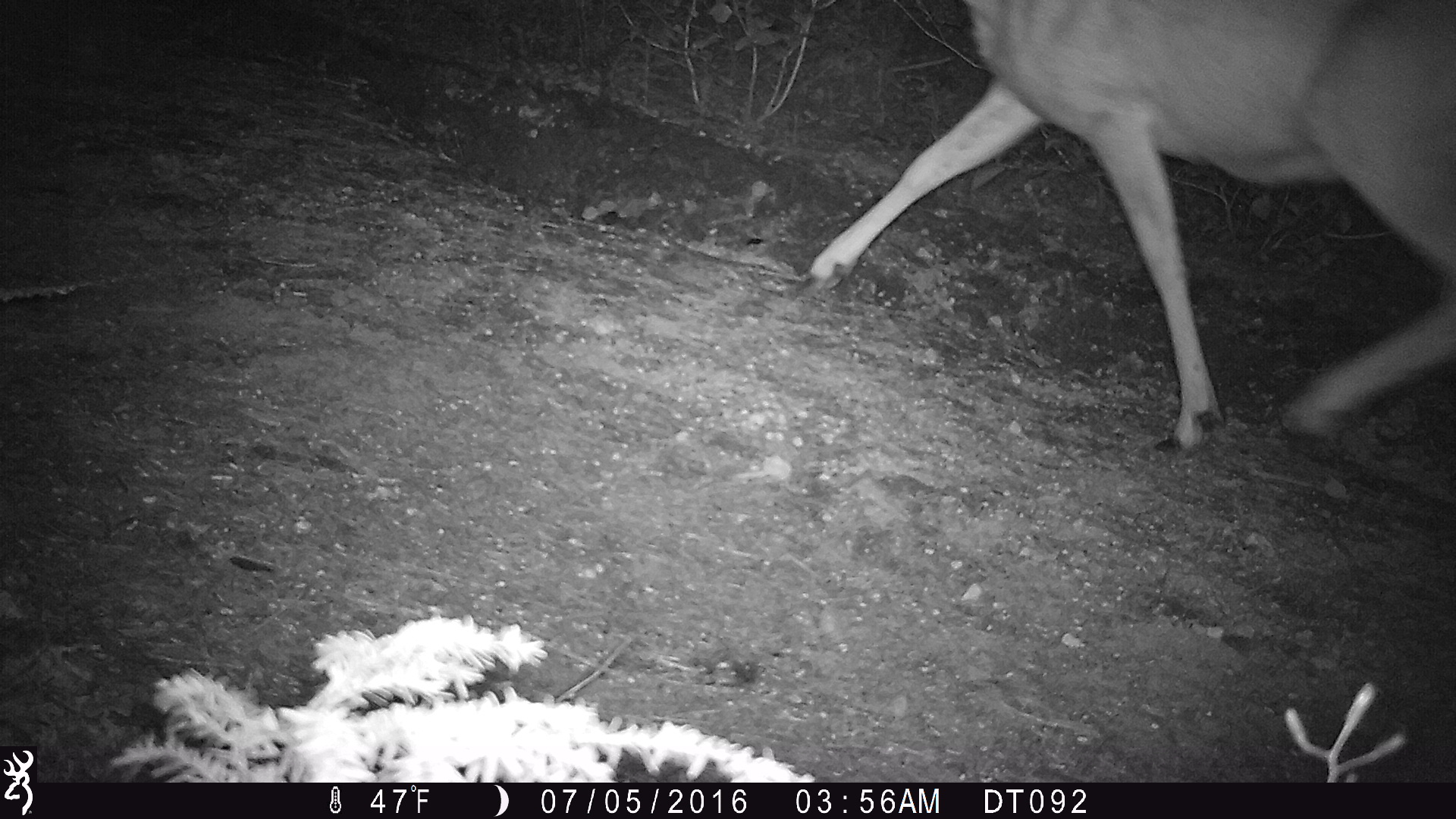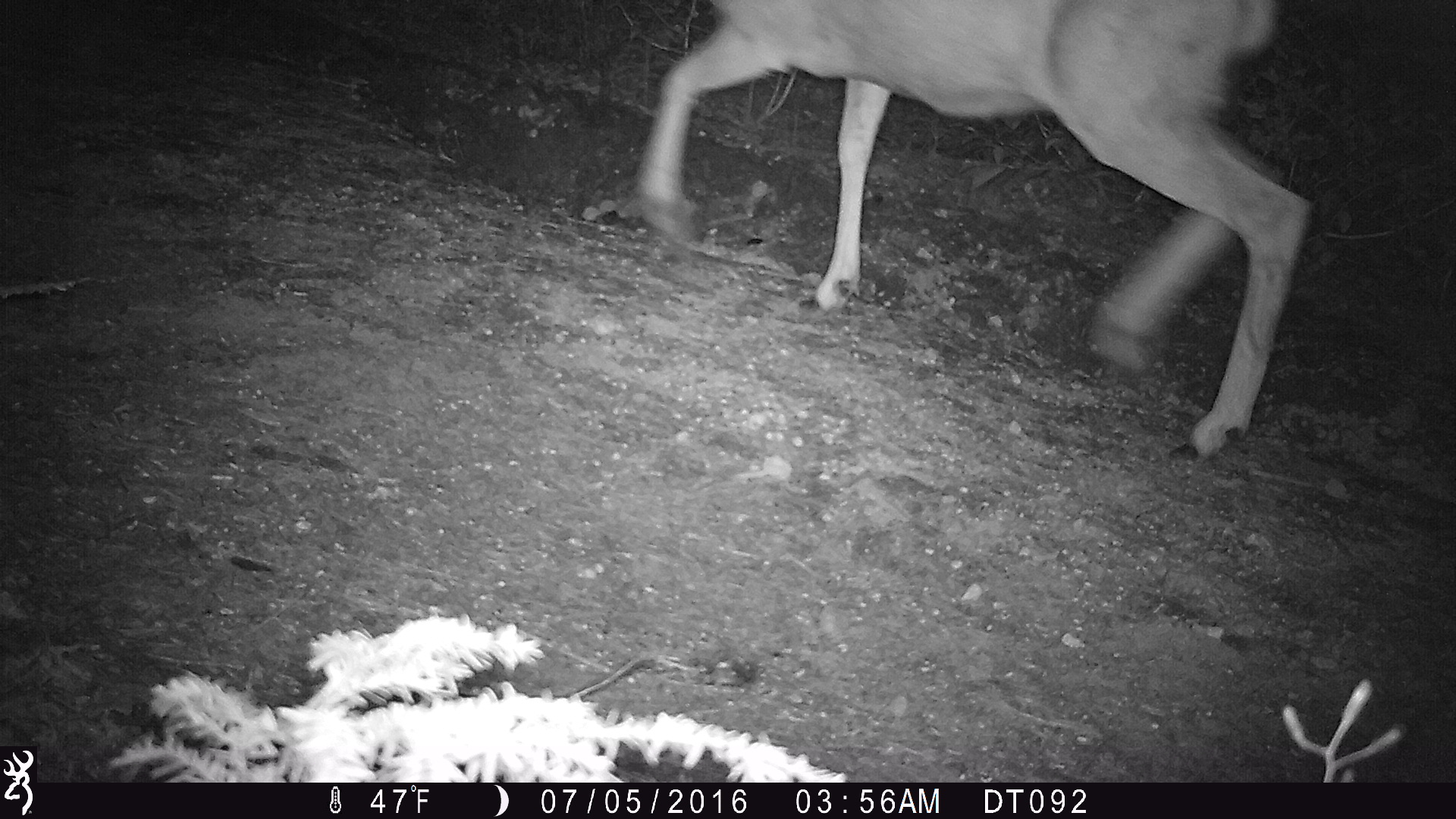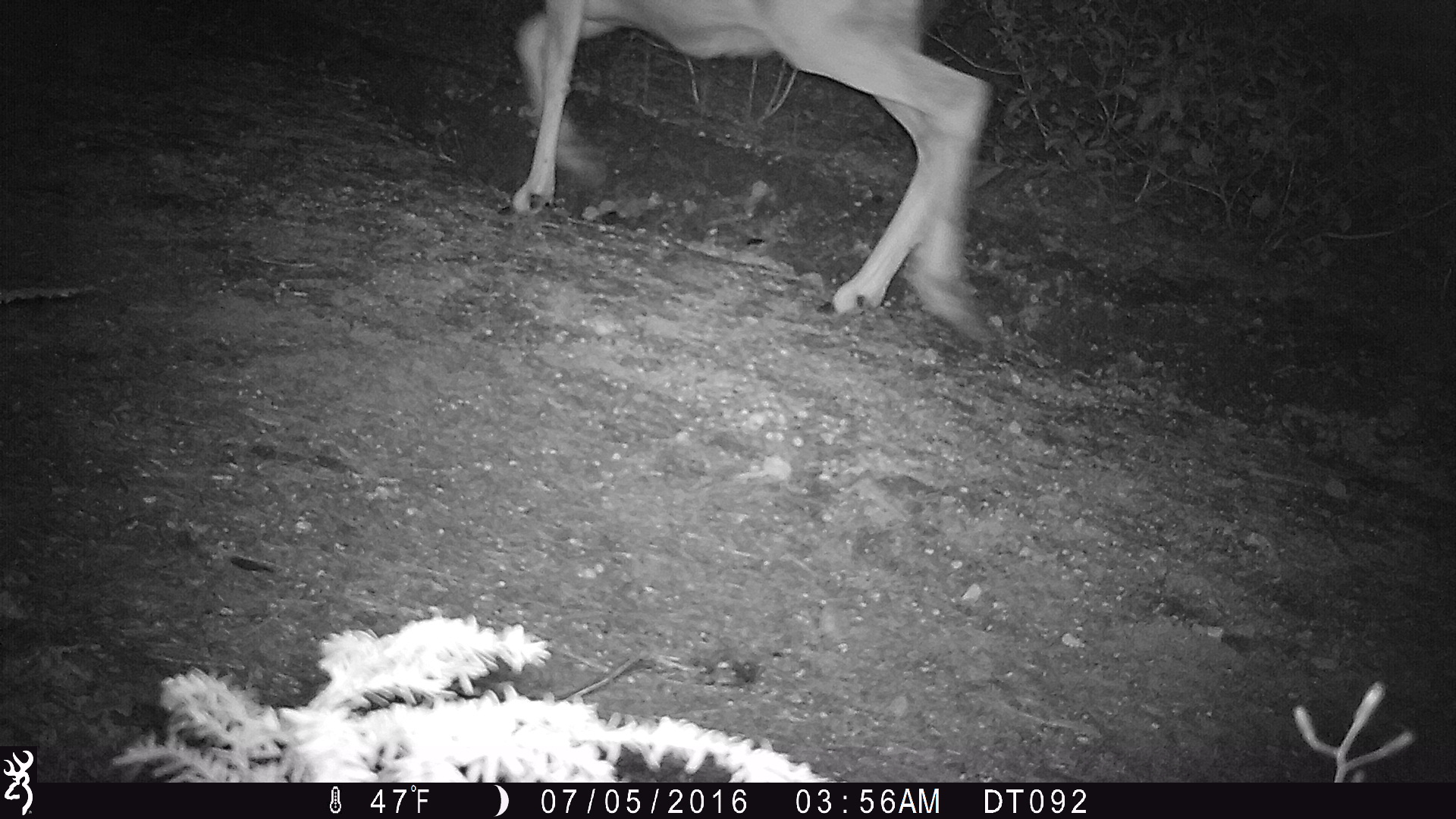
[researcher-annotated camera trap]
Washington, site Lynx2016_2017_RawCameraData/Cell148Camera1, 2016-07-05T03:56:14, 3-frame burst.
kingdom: Animalia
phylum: Chordata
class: Mammalia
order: Artiodactyla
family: Cervidae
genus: Odocoileus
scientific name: Odocoileus hemionus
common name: mule deer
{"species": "Odocoileus hemionus (mule deer)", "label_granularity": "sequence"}